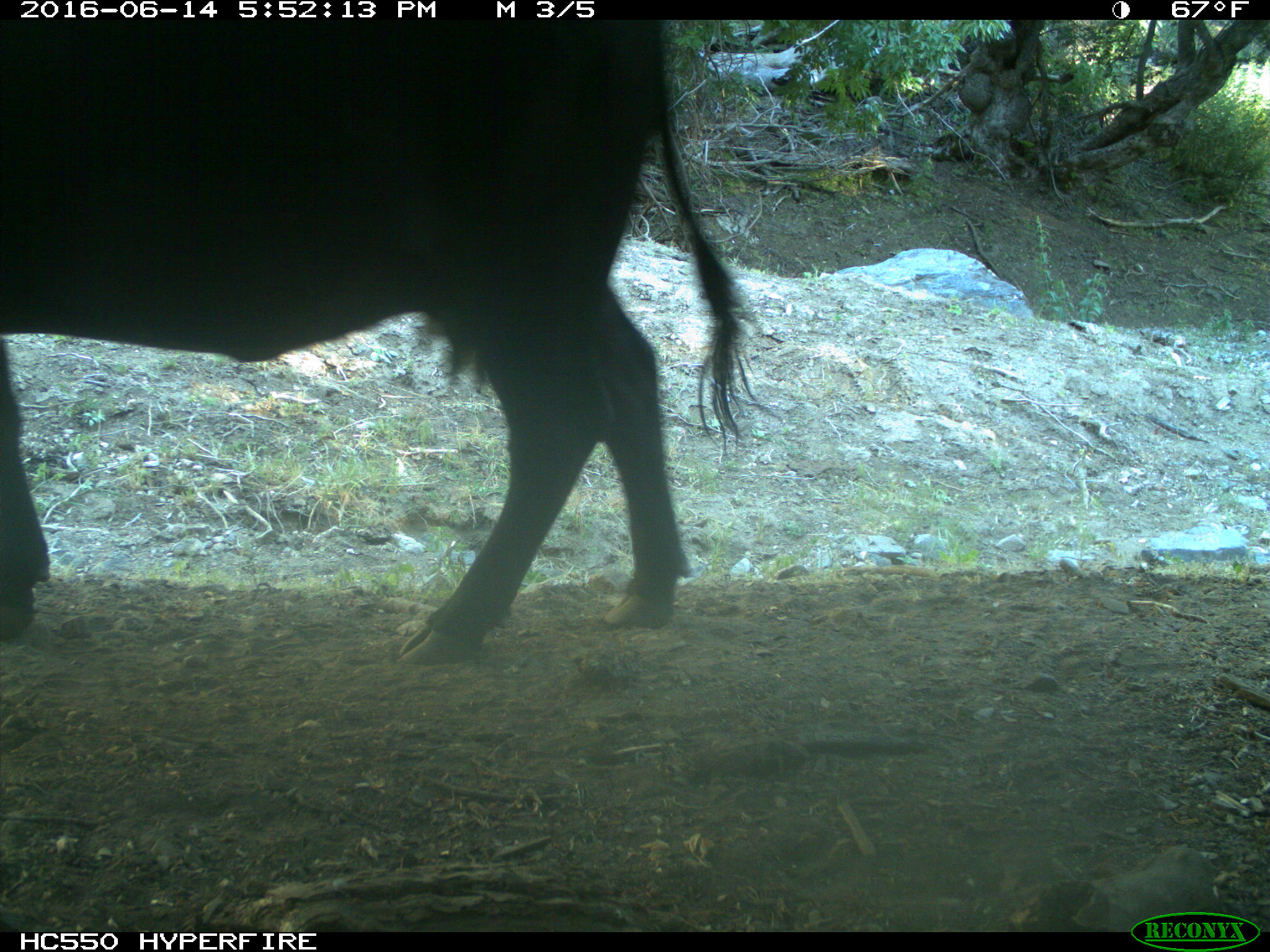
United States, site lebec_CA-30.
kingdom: Animalia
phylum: Chordata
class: Mammalia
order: Artiodactyla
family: Bovidae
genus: Bos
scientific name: Bos taurus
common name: domestic cow